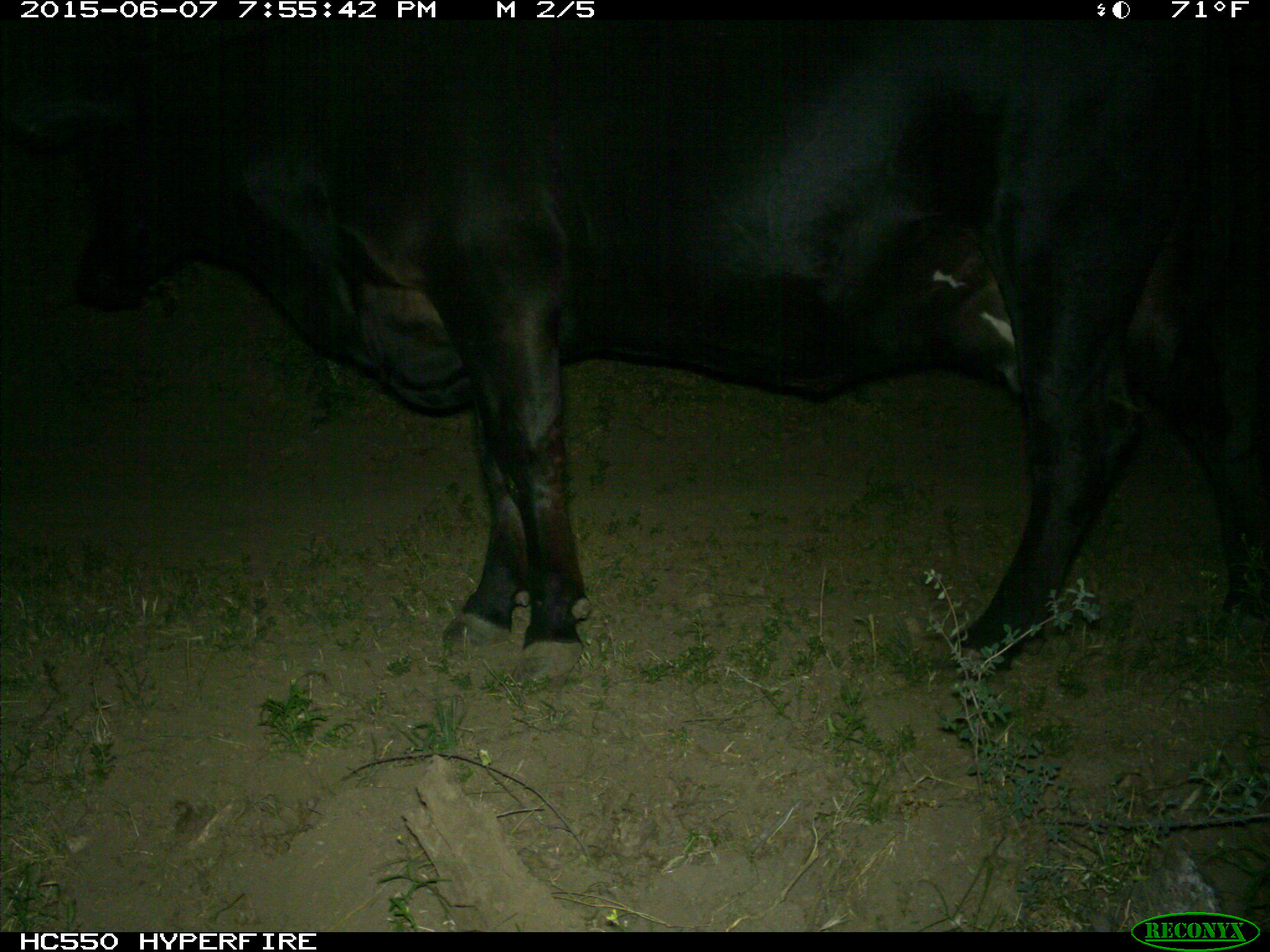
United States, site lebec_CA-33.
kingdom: Animalia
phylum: Chordata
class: Mammalia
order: Artiodactyla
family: Bovidae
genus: Bos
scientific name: Bos taurus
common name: domestic cow